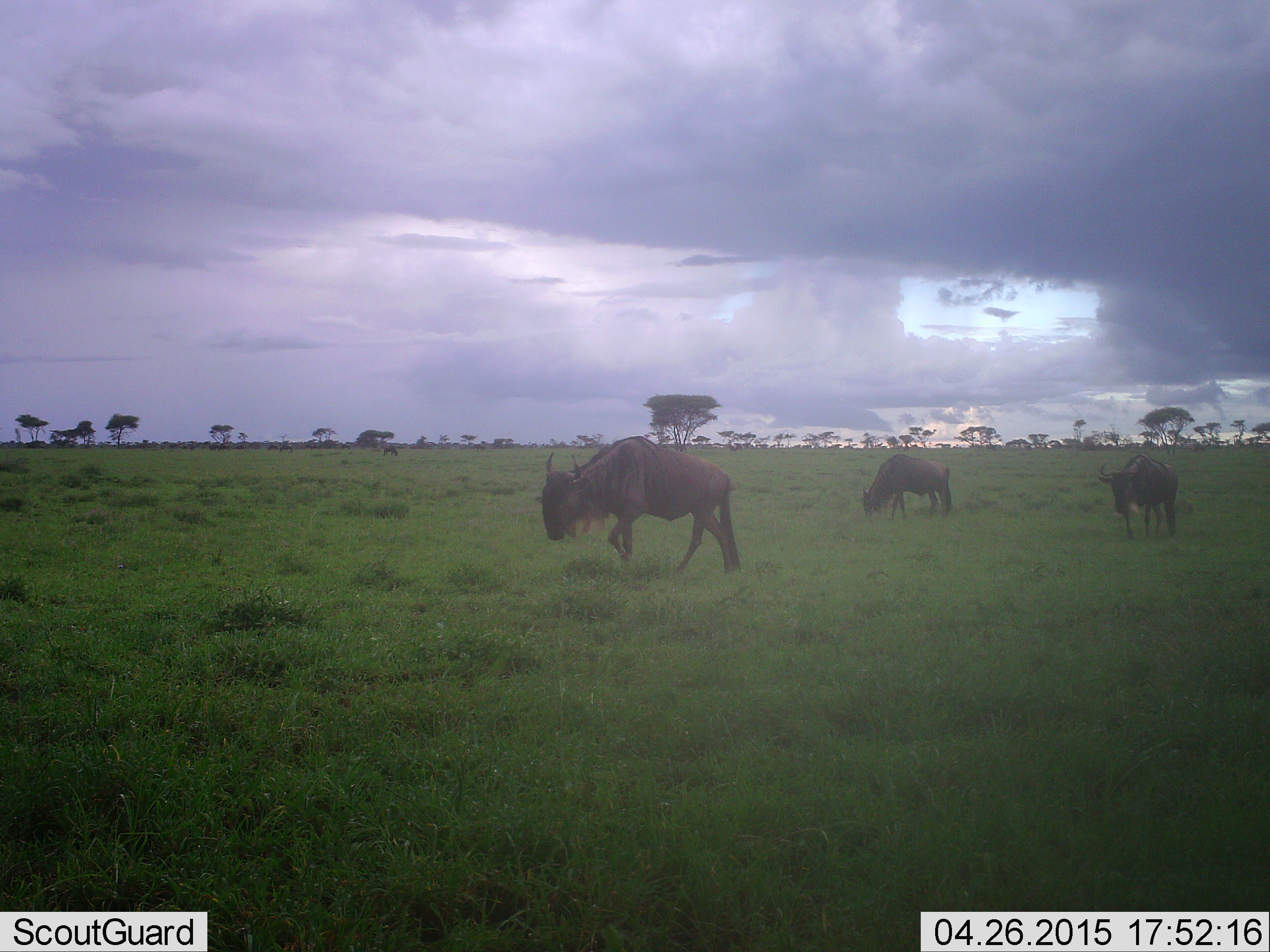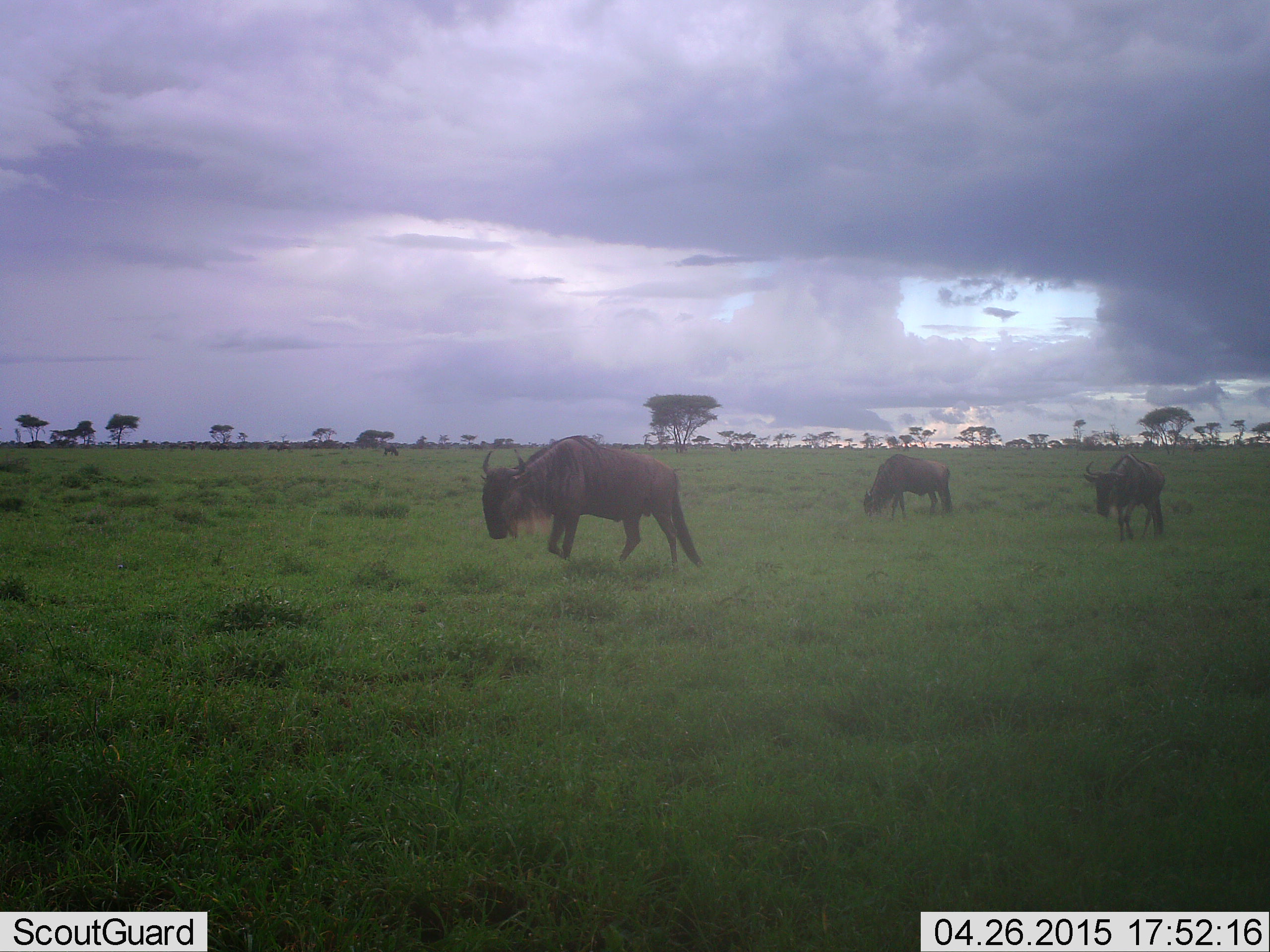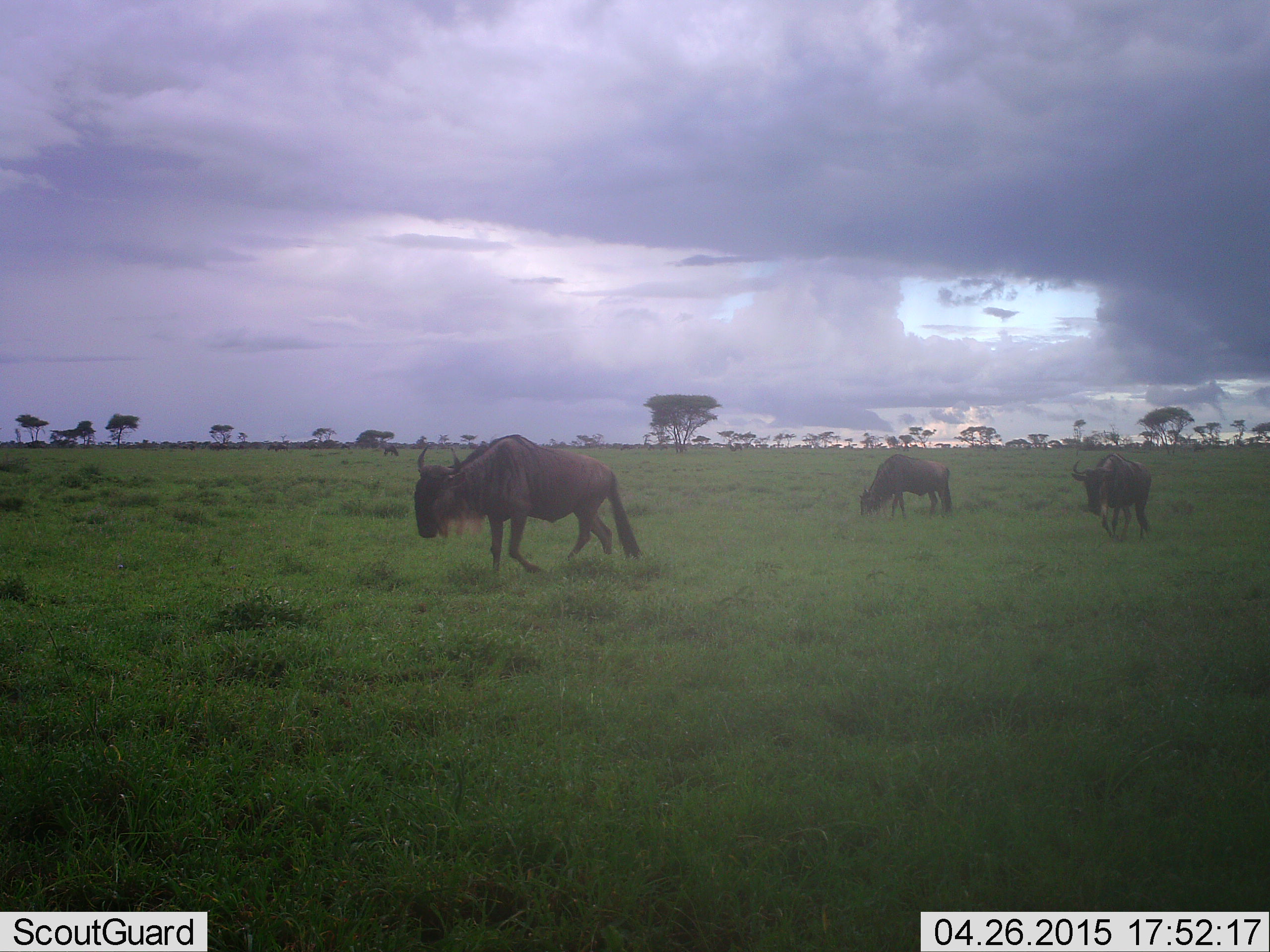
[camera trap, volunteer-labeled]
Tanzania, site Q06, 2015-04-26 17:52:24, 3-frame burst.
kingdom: Animalia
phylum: Chordata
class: Mammalia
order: Artiodactyla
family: Bovidae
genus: Connochaetes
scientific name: Connochaetes taurinus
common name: blue wildebeest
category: wildebeest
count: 3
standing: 10%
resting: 0%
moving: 80%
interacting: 0%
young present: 0%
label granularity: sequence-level